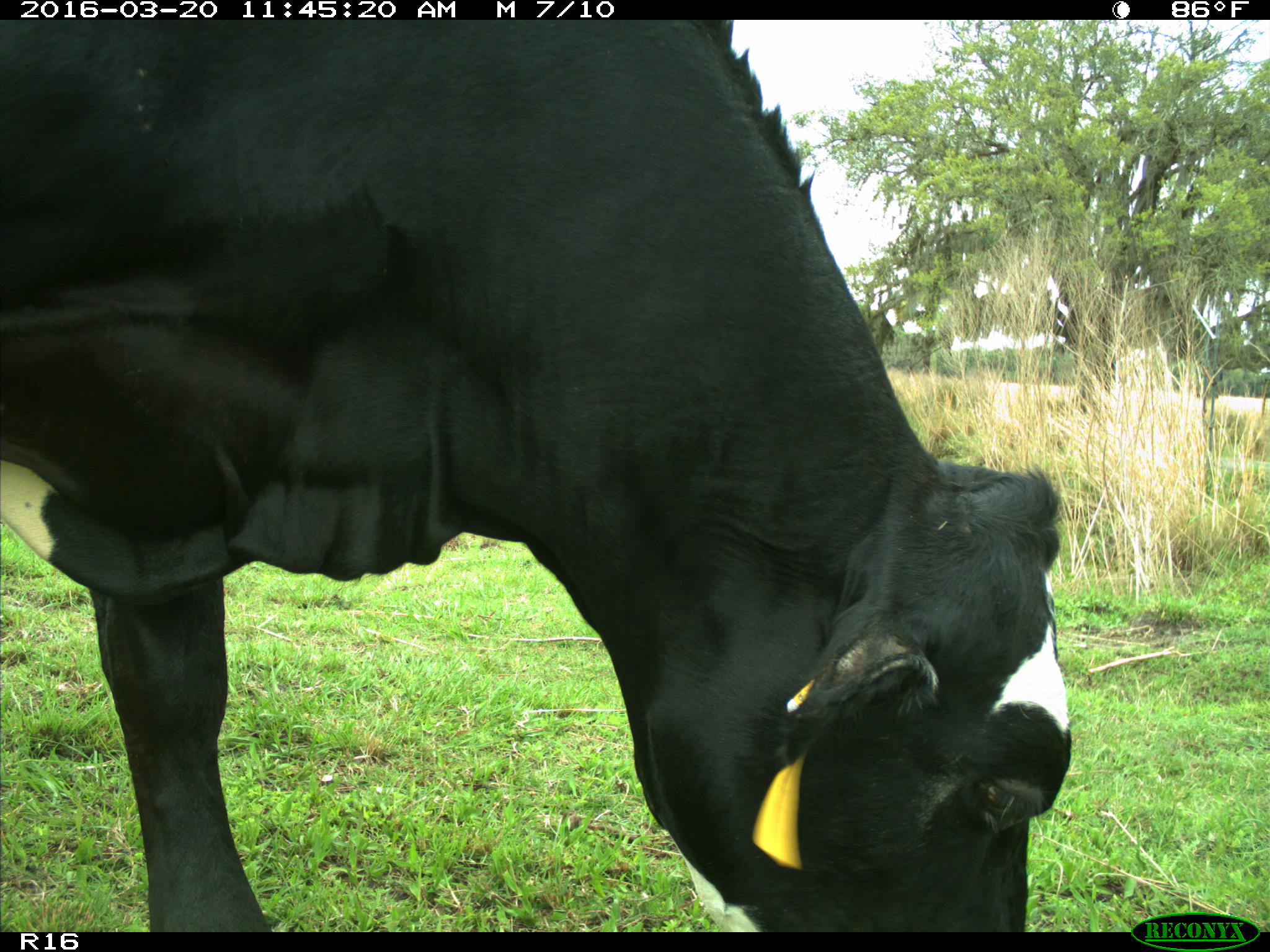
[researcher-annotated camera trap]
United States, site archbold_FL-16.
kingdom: Animalia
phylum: Chordata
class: Mammalia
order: Artiodactyla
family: Bovidae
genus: Bos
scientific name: Bos taurus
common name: domestic cow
Bos taurus (domestic cow).